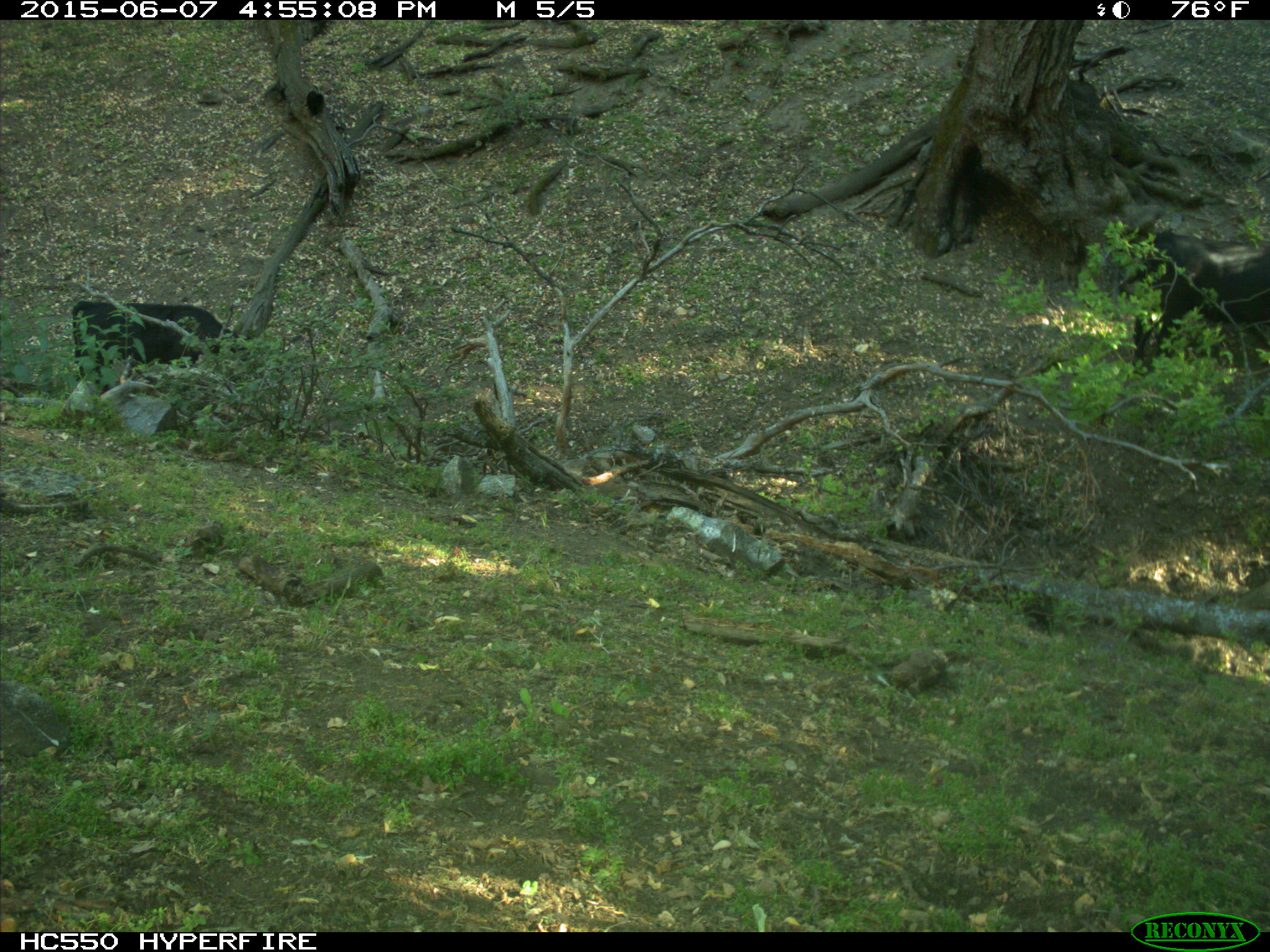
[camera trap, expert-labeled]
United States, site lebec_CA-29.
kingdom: Animalia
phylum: Chordata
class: Mammalia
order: Artiodactyla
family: Bovidae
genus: Bos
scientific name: Bos taurus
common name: domestic cow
Bos taurus (domestic cow).